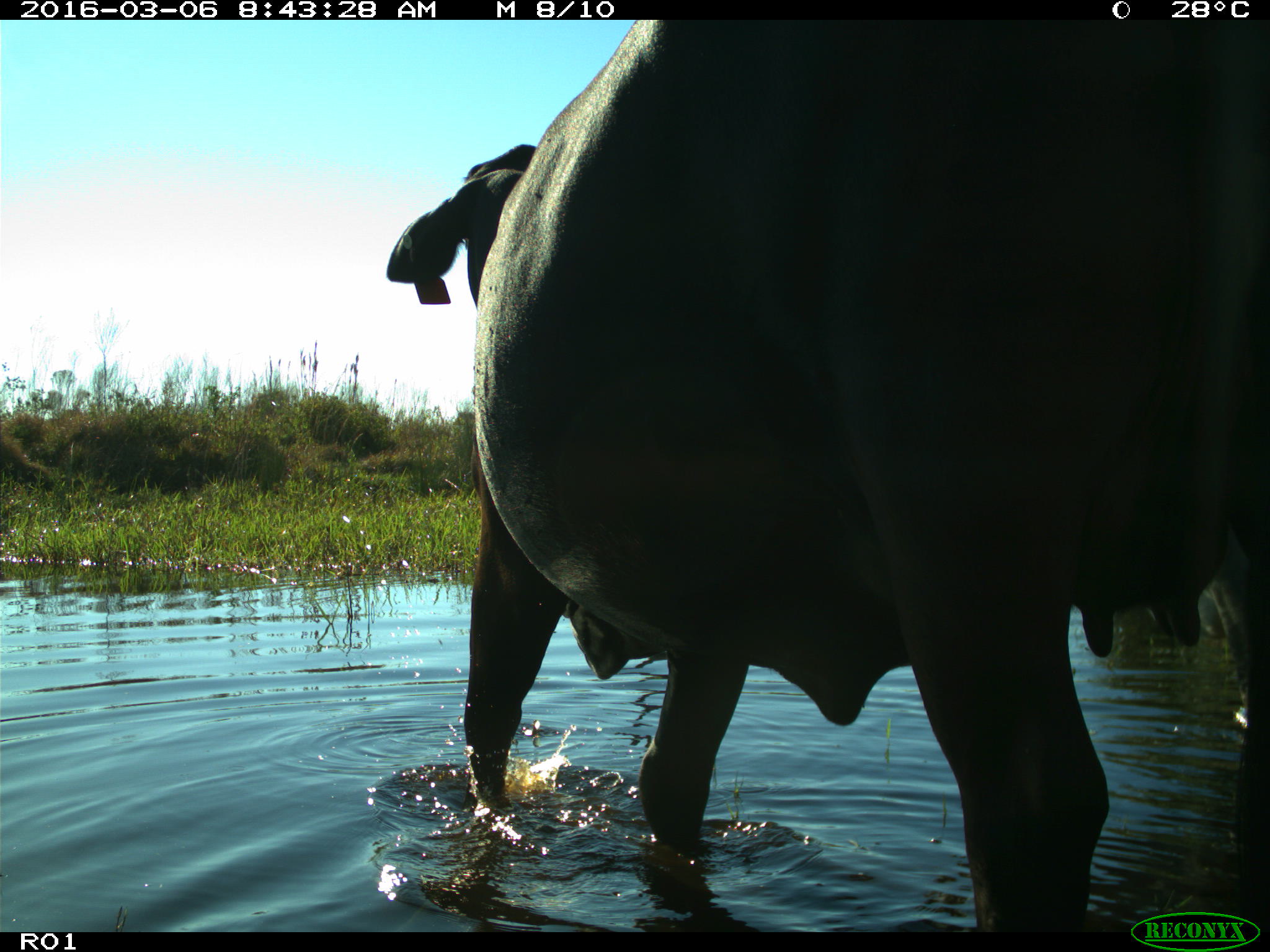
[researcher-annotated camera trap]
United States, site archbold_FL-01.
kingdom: Animalia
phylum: Chordata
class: Mammalia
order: Artiodactyla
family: Bovidae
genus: Bos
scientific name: Bos taurus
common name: domestic cow